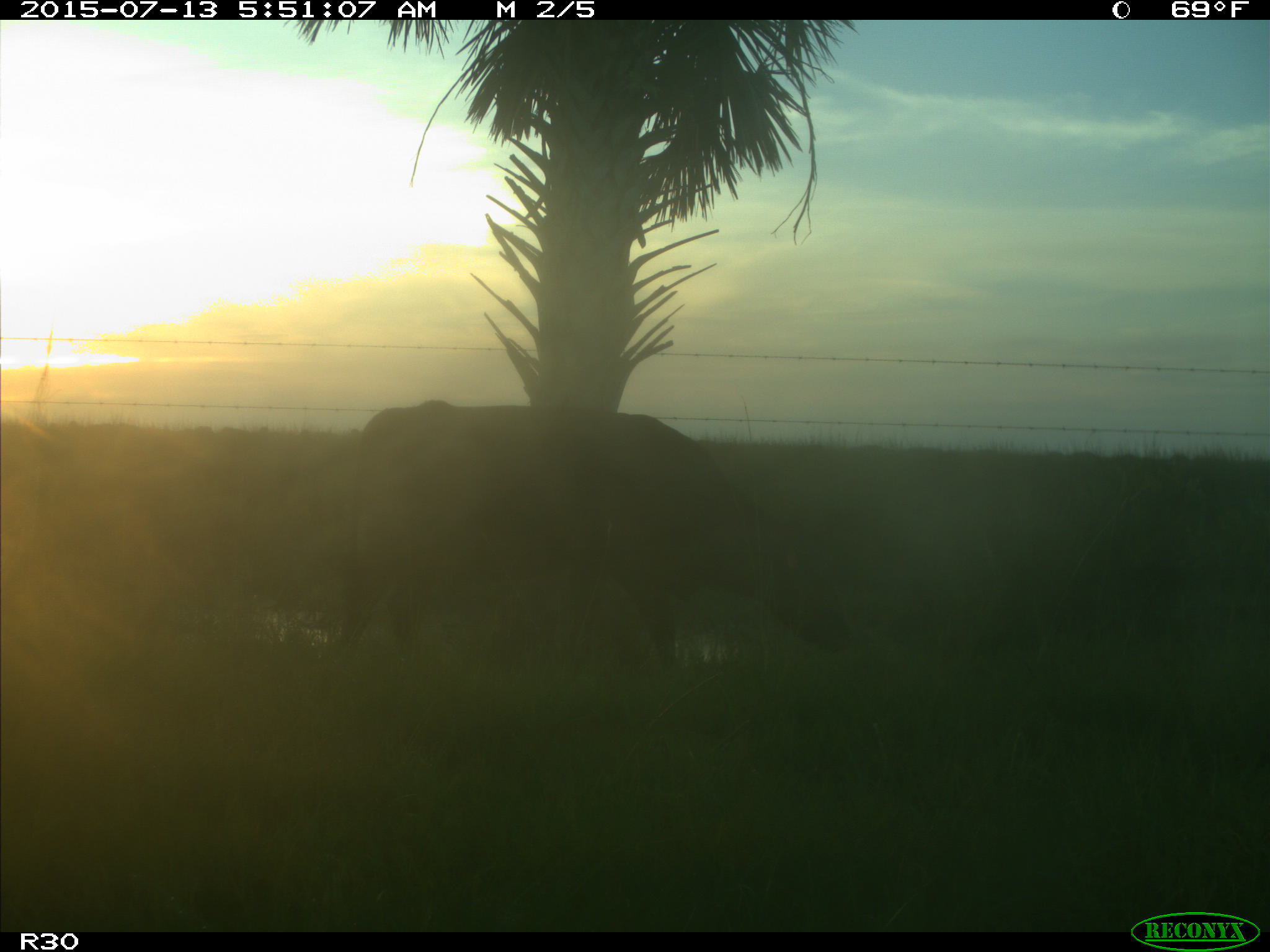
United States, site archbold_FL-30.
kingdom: Animalia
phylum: Chordata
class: Mammalia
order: Artiodactyla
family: Bovidae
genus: Bos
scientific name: Bos taurus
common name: domestic cow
Bos taurus (domestic cow).